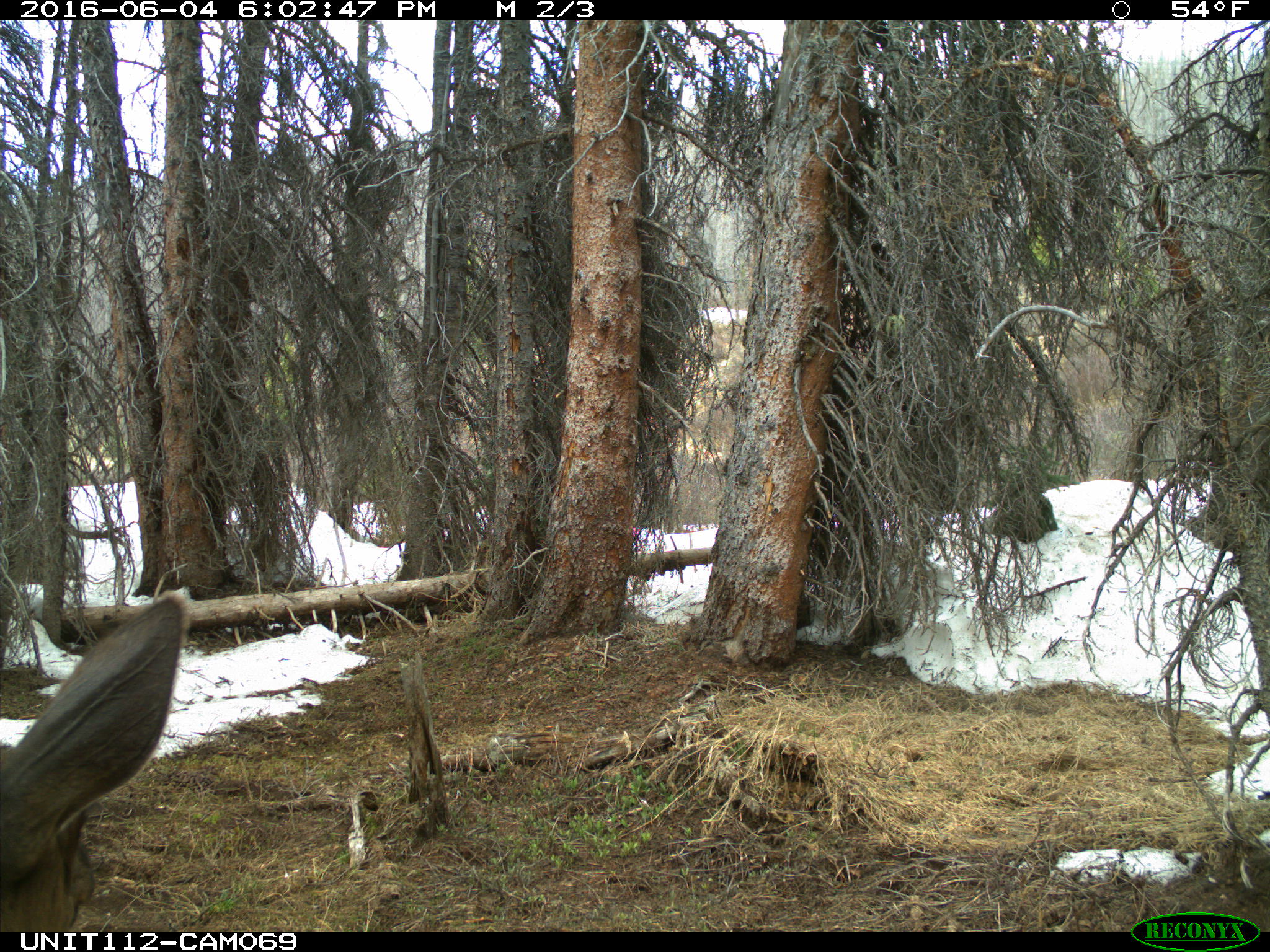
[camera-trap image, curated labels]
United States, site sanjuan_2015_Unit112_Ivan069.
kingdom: Animalia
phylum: Chordata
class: Mammalia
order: Artiodactyla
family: Cervidae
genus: Cervus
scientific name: Cervus elaphus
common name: red deer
Cervus elaphus (red deer).